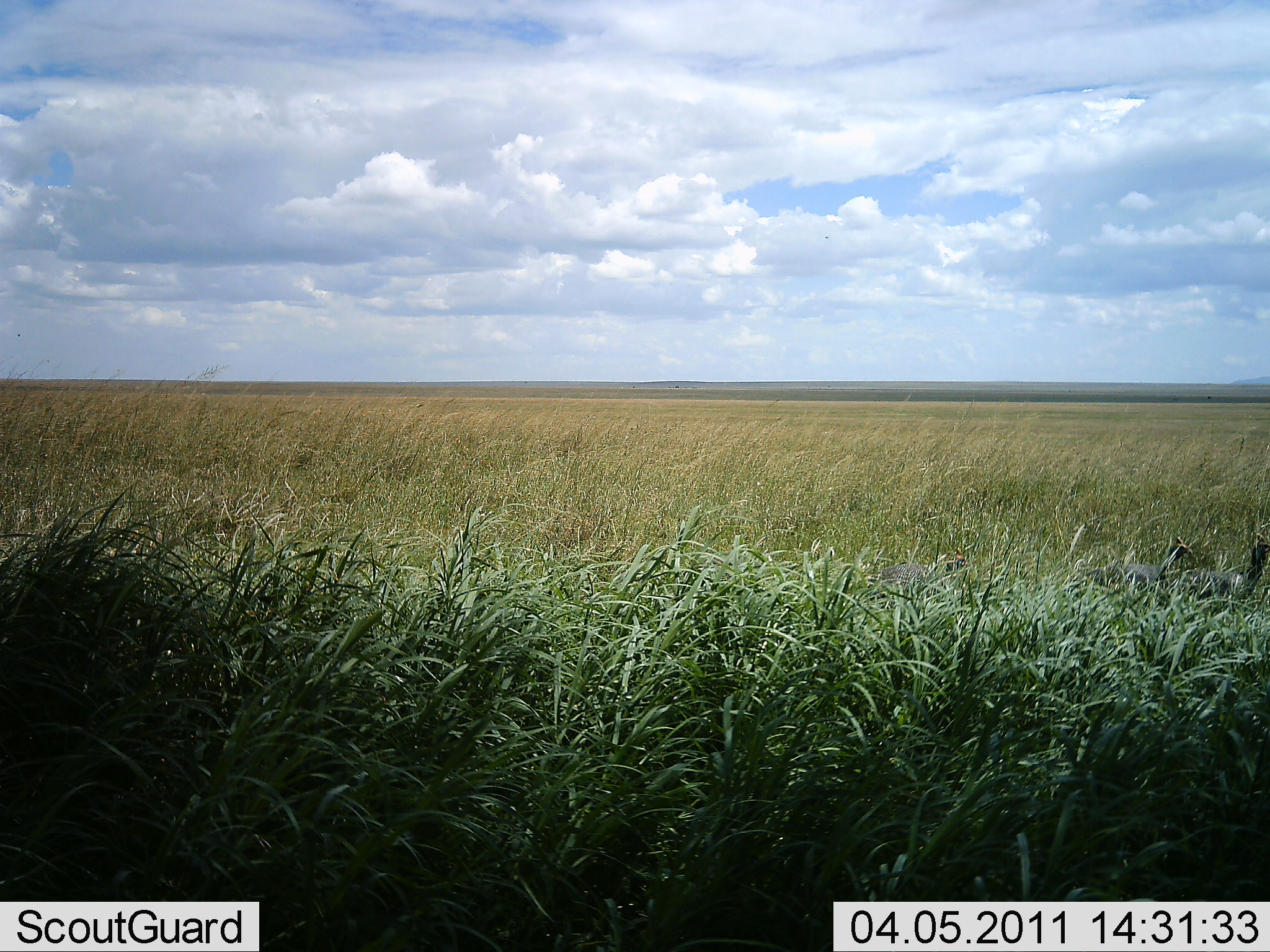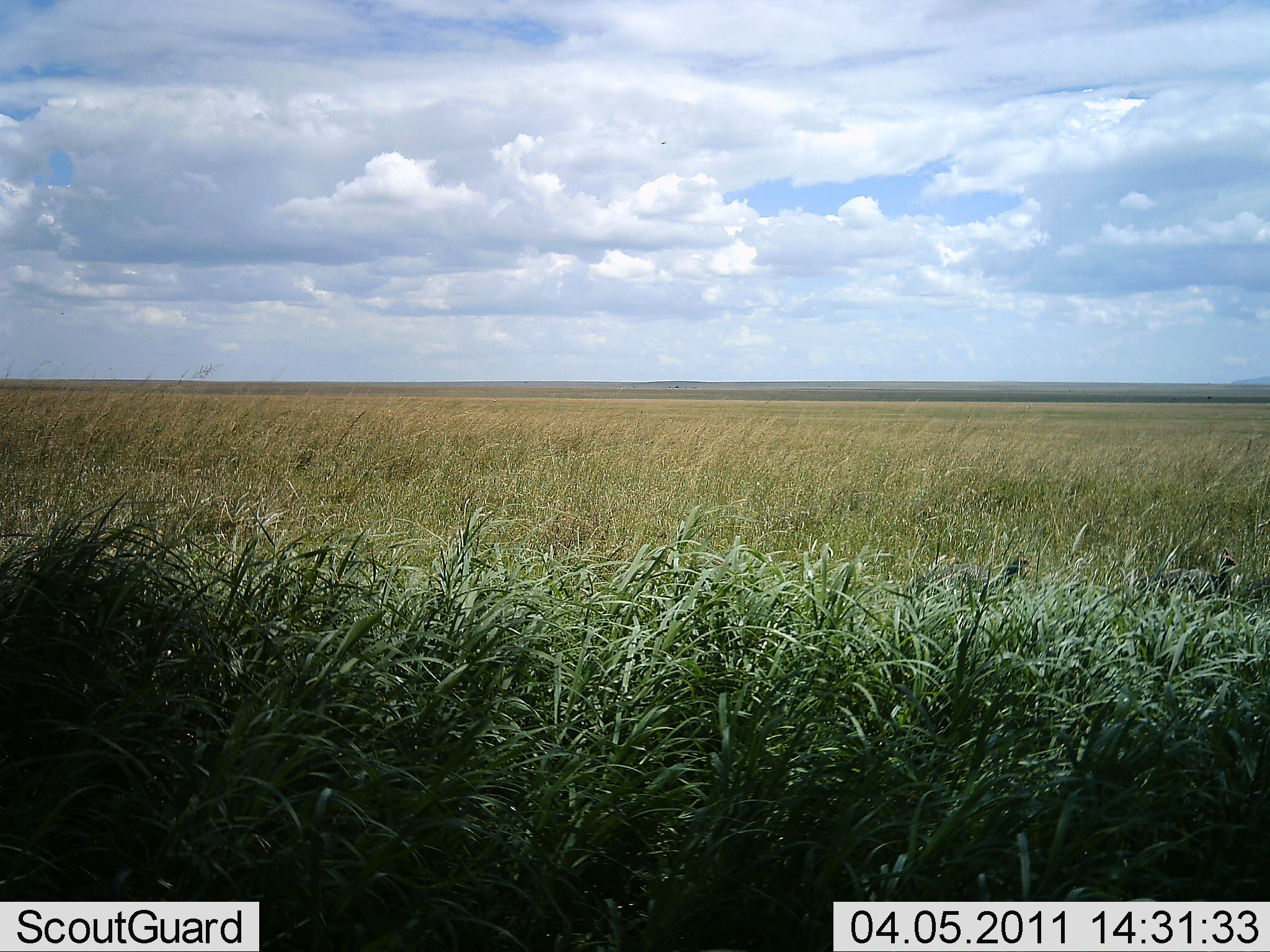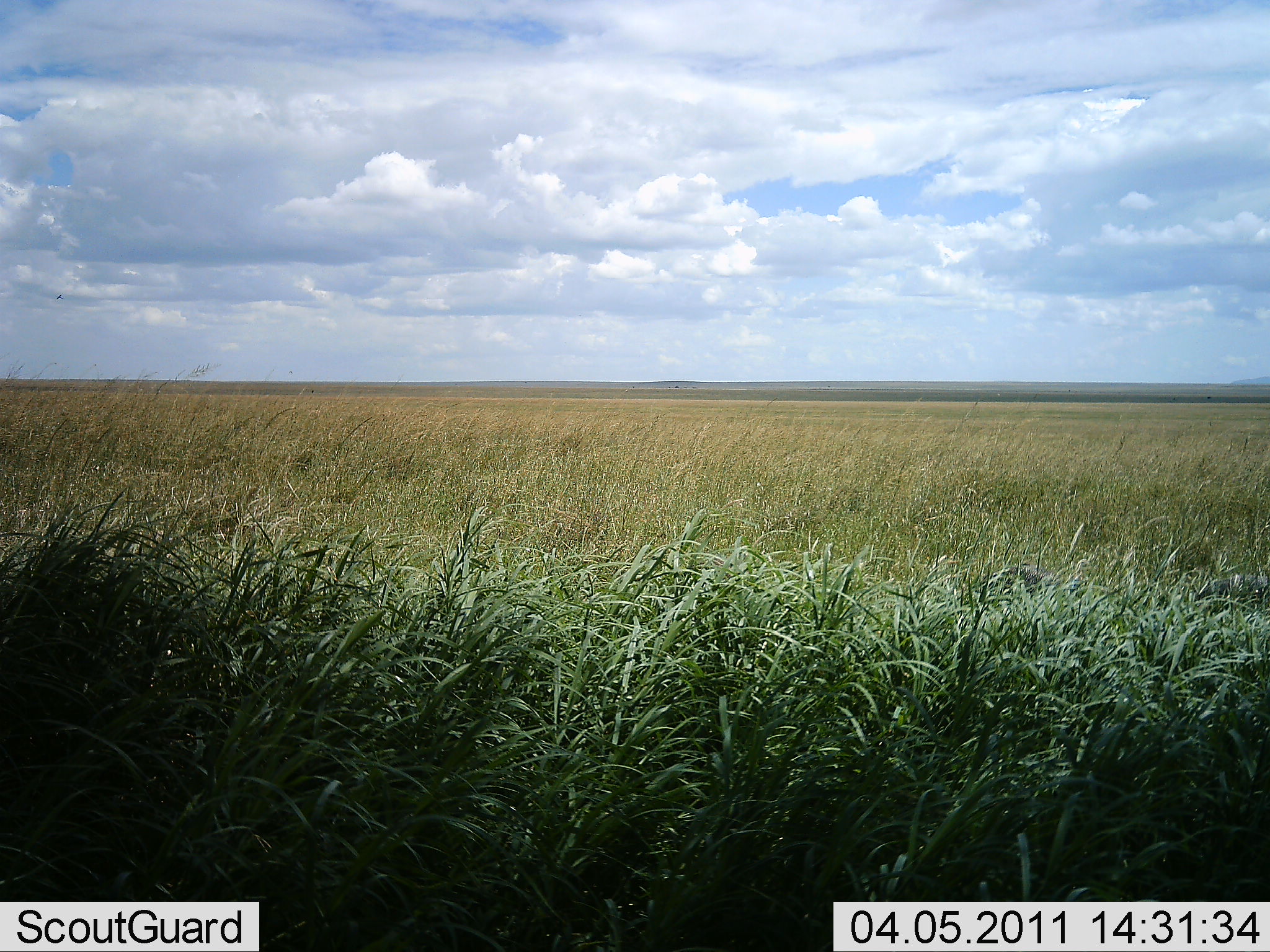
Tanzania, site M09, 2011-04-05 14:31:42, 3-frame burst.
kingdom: Animalia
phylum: Chordata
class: Aves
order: Galliformes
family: Numididae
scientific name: Numididae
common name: guinea fowl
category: guineafowl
Guineafowl (guinea fowl) (Numididae), count 3. Behavior (volunteer vote fractions): standing 0%, resting 0%, moving 100%, interacting 9%. Young present (vote fraction): 0%. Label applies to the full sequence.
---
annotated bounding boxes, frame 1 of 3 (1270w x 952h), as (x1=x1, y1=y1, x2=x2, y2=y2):
animal: (x1=1068, y1=537, x2=1192, y2=616); (x1=1176, y1=536, x2=1270, y2=632); (x1=880, y1=548, x2=968, y2=619)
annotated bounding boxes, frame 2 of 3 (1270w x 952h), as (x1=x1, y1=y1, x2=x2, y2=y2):
animal: (x1=908, y1=553, x2=1031, y2=647); (x1=1127, y1=548, x2=1238, y2=632)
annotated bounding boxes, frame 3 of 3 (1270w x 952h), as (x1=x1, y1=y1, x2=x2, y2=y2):
animal: (x1=973, y1=562, x2=1084, y2=626); (x1=1193, y1=570, x2=1270, y2=616)